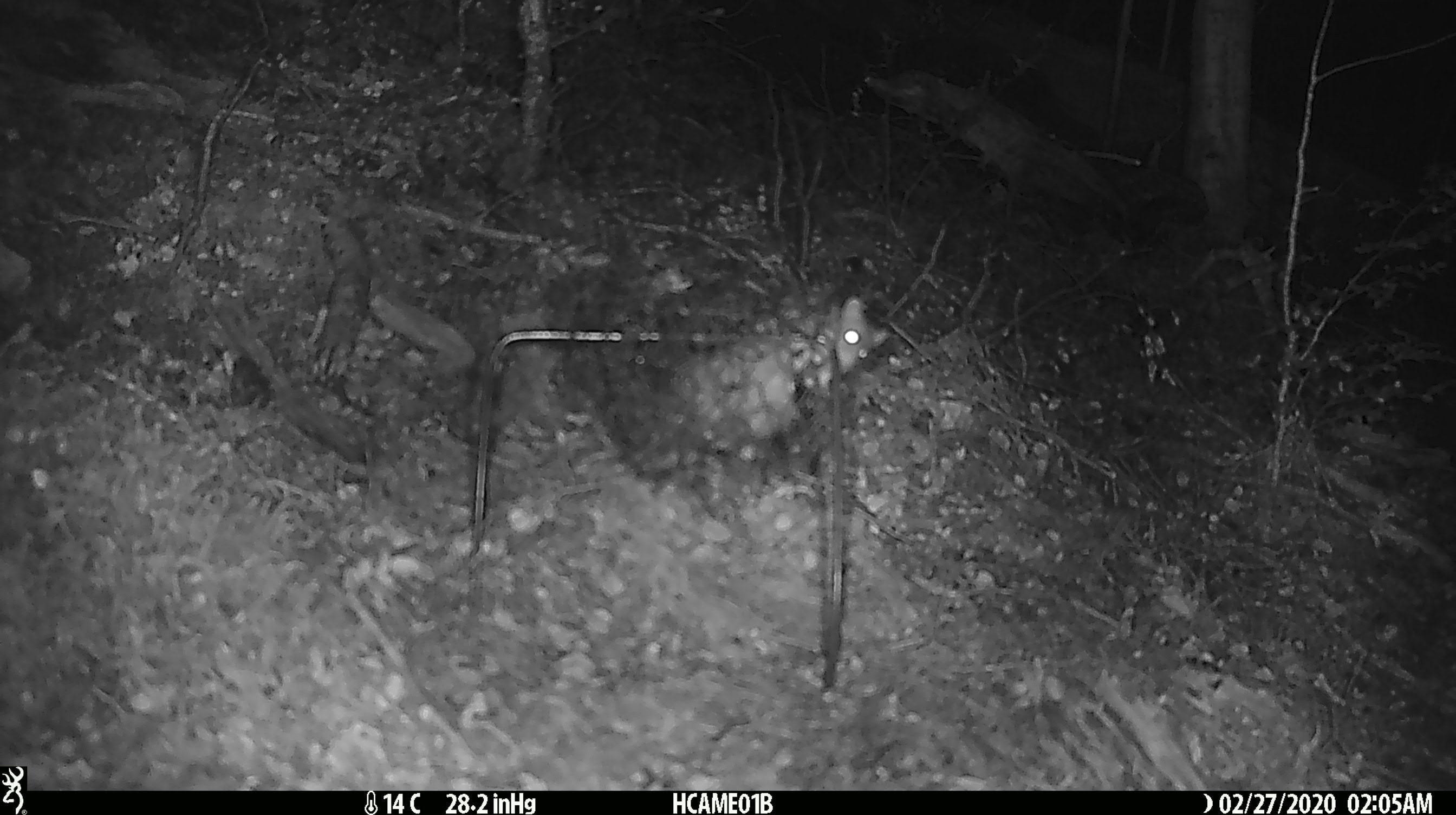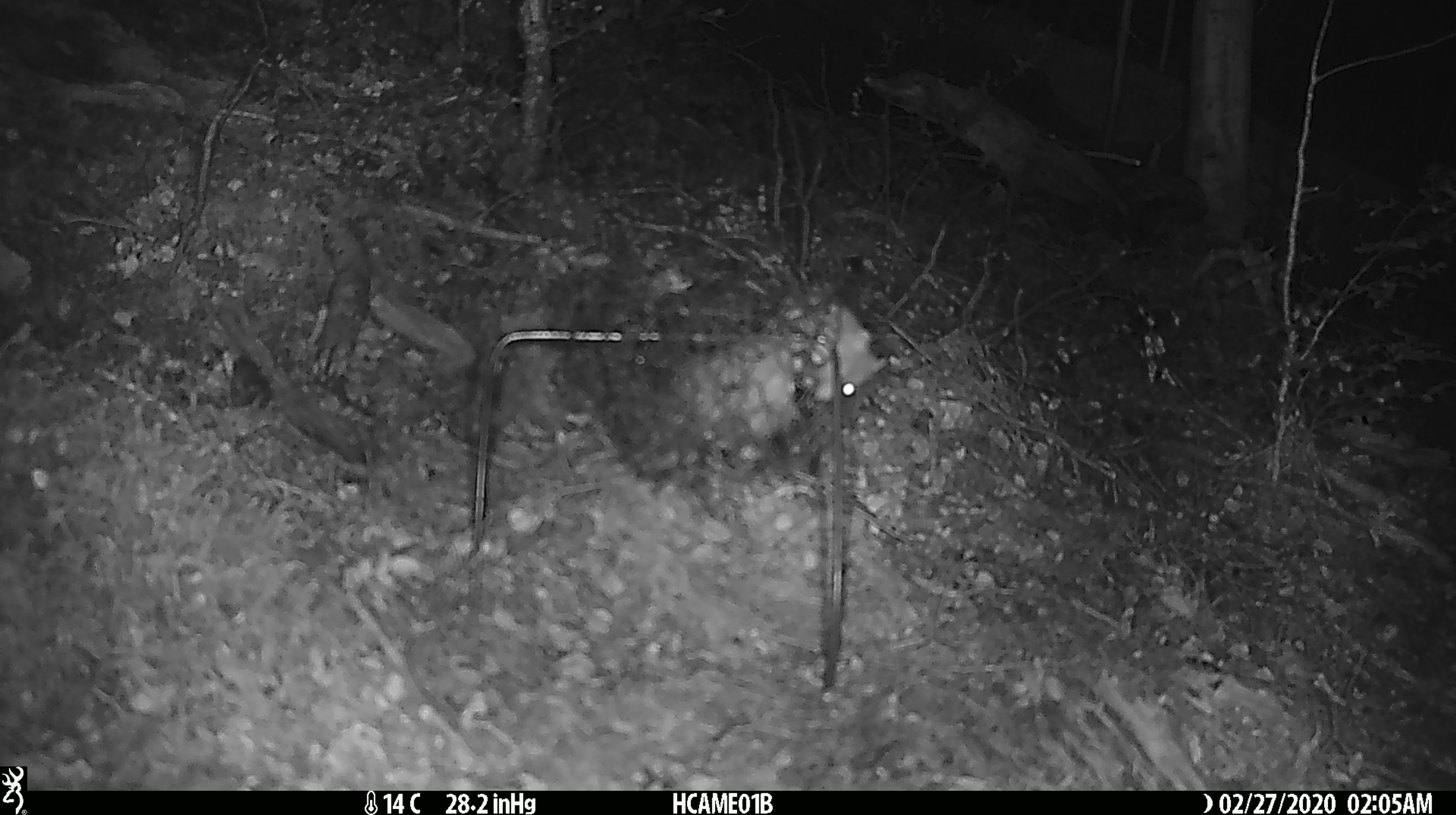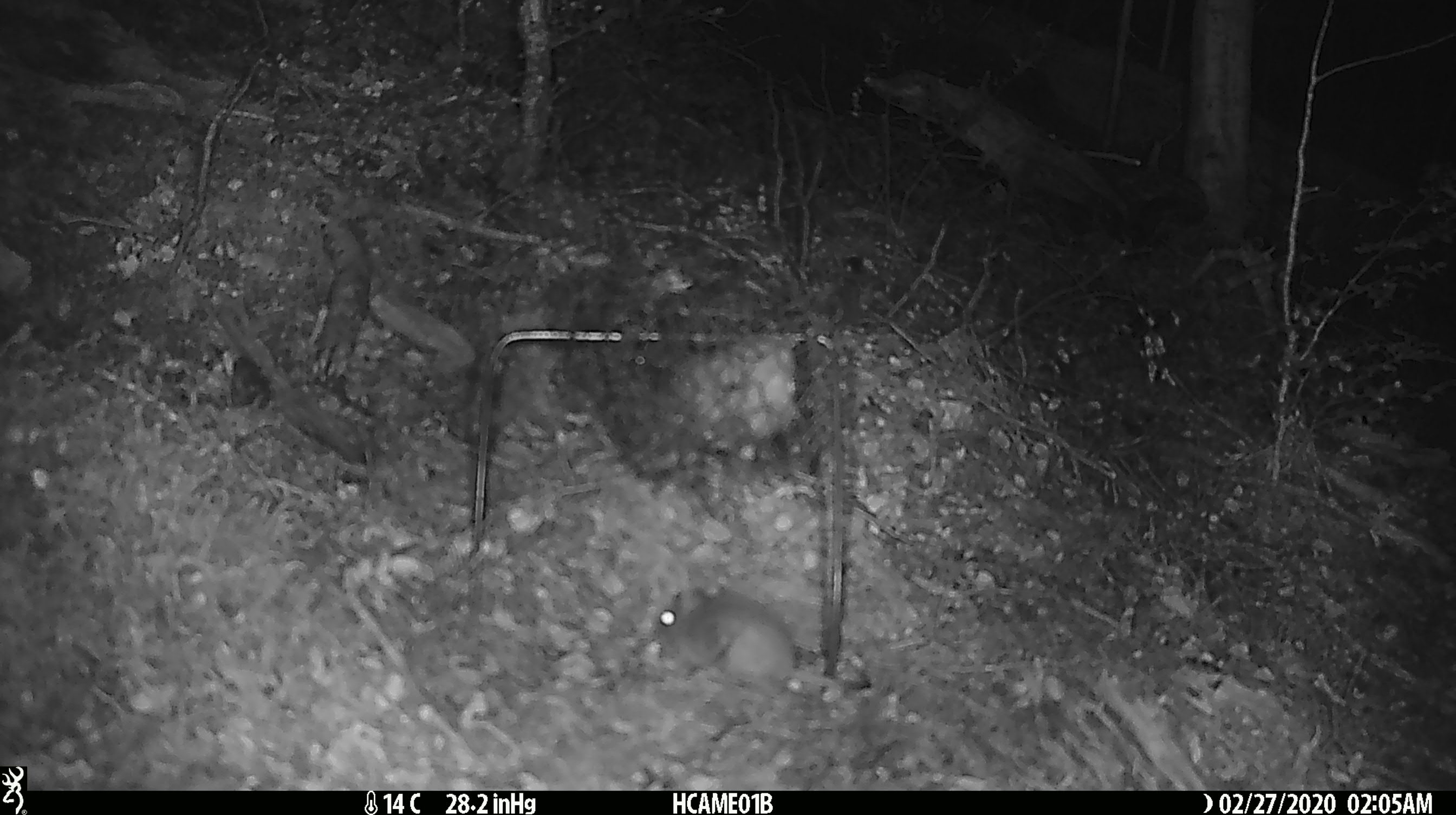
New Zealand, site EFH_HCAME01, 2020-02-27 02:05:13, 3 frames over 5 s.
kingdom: Animalia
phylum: Chordata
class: Mammalia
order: Rodentia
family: Muridae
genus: Mus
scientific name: Mus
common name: mouse